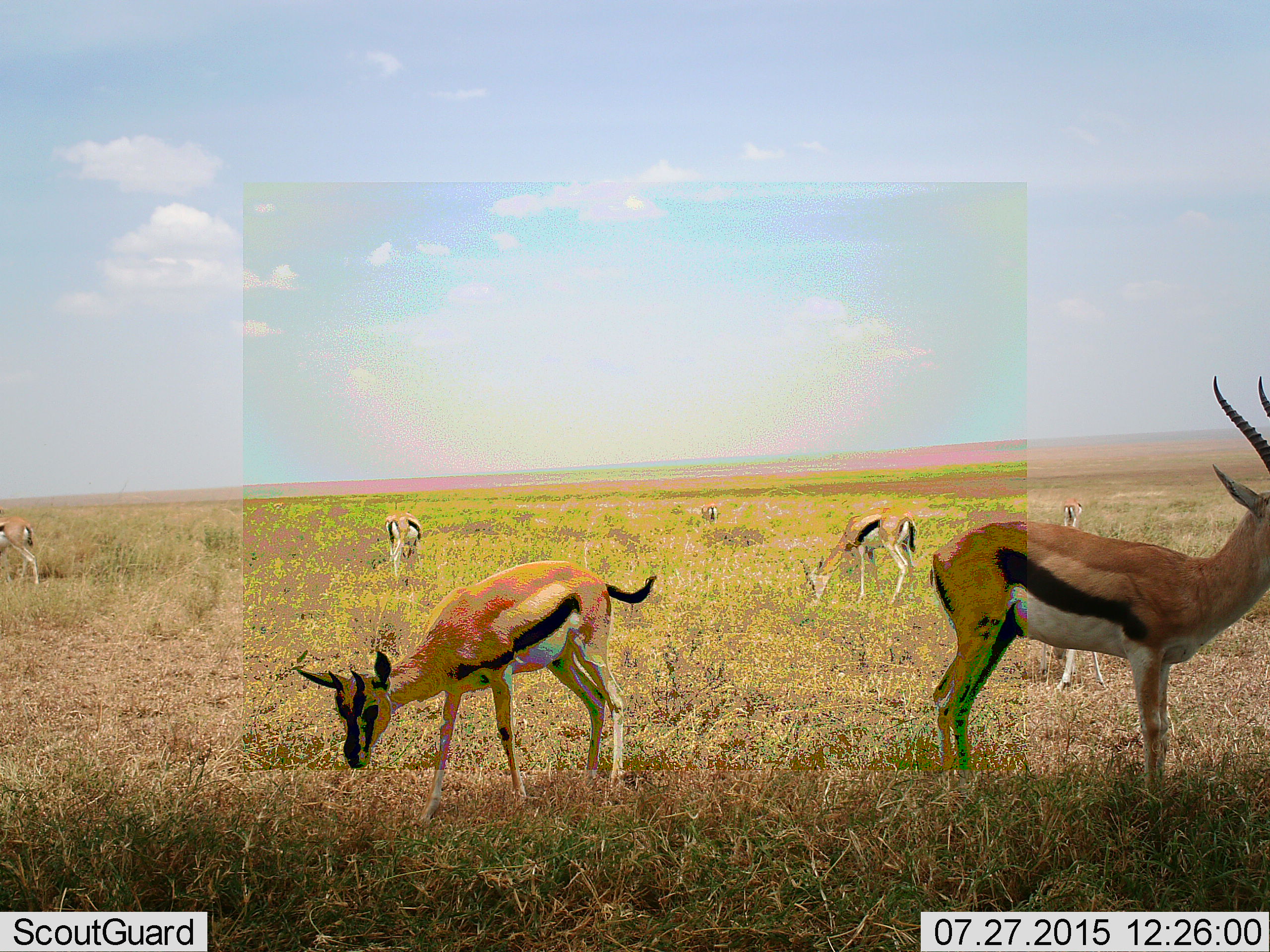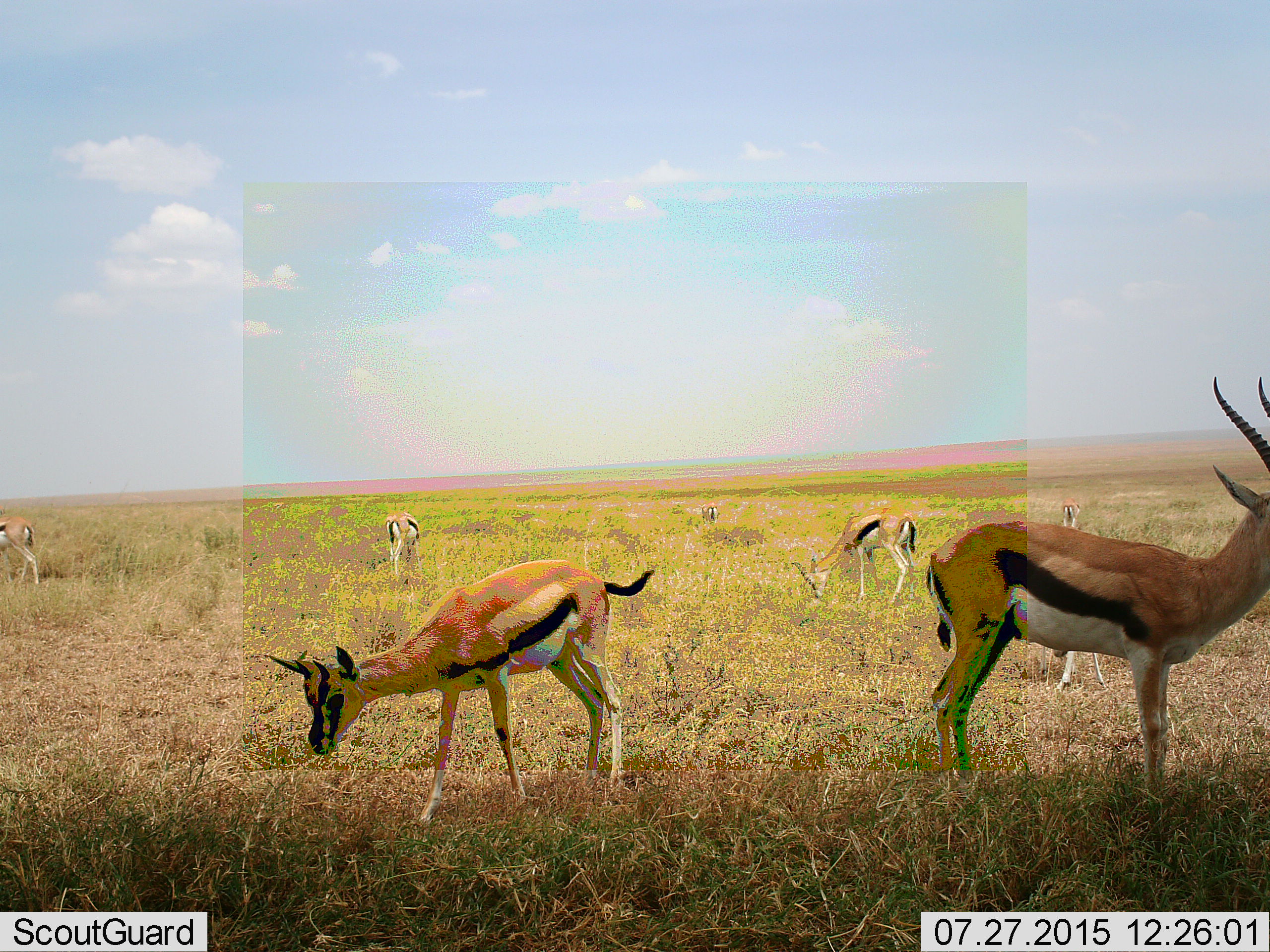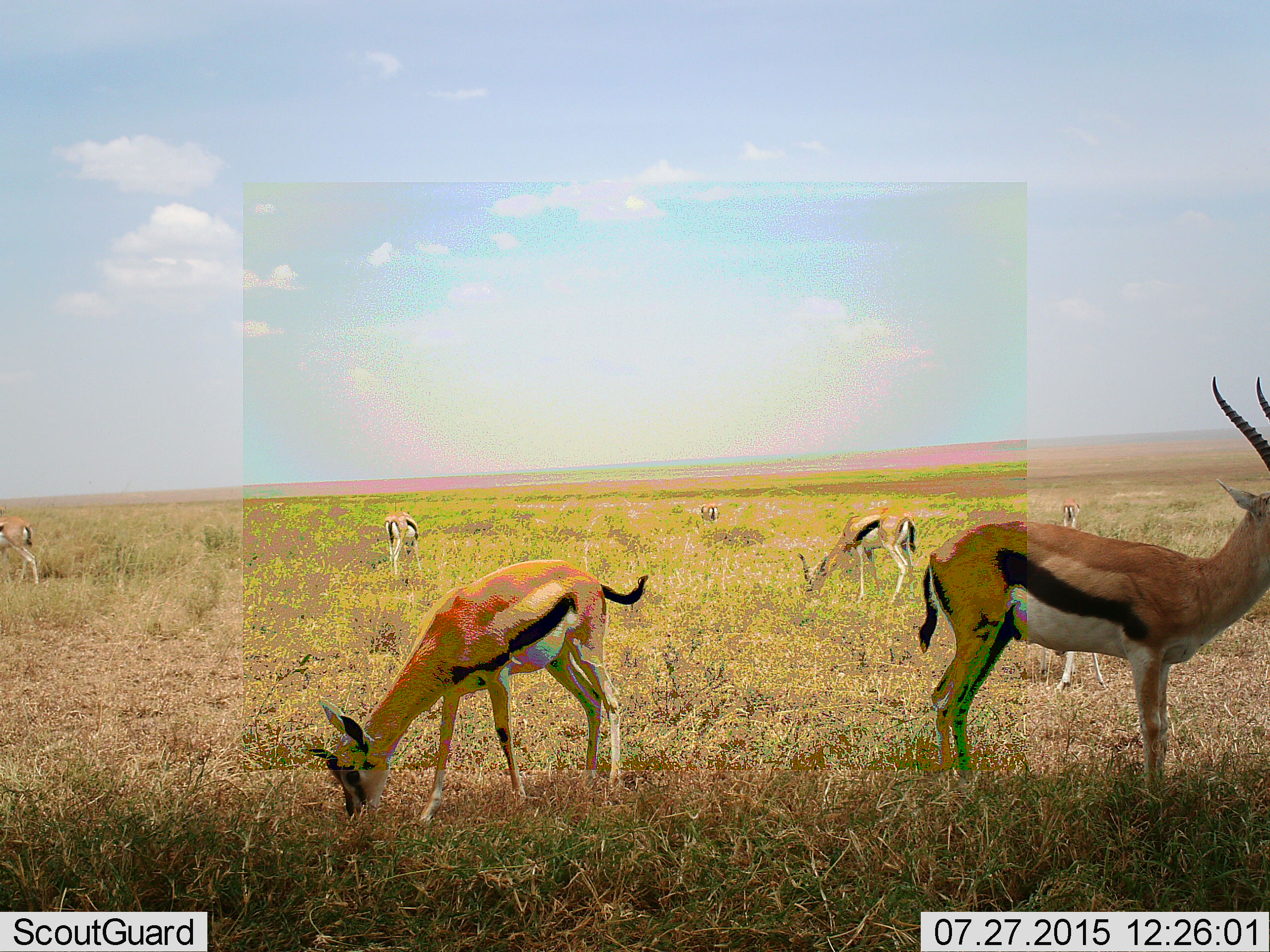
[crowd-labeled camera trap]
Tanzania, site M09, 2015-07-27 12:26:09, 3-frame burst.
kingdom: Animalia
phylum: Chordata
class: Mammalia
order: Artiodactyla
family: Bovidae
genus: Eudorcas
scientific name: Eudorcas thomsonii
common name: thomson's gazelle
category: gazellethomsons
Gazellethomsons (thomson's gazelle) (Eudorcas thomsonii), count 7. Behavior (volunteer vote fractions): standing 70%, resting 10%, moving 10%, interacting 0%. Young present (vote fraction): 10%. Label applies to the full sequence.